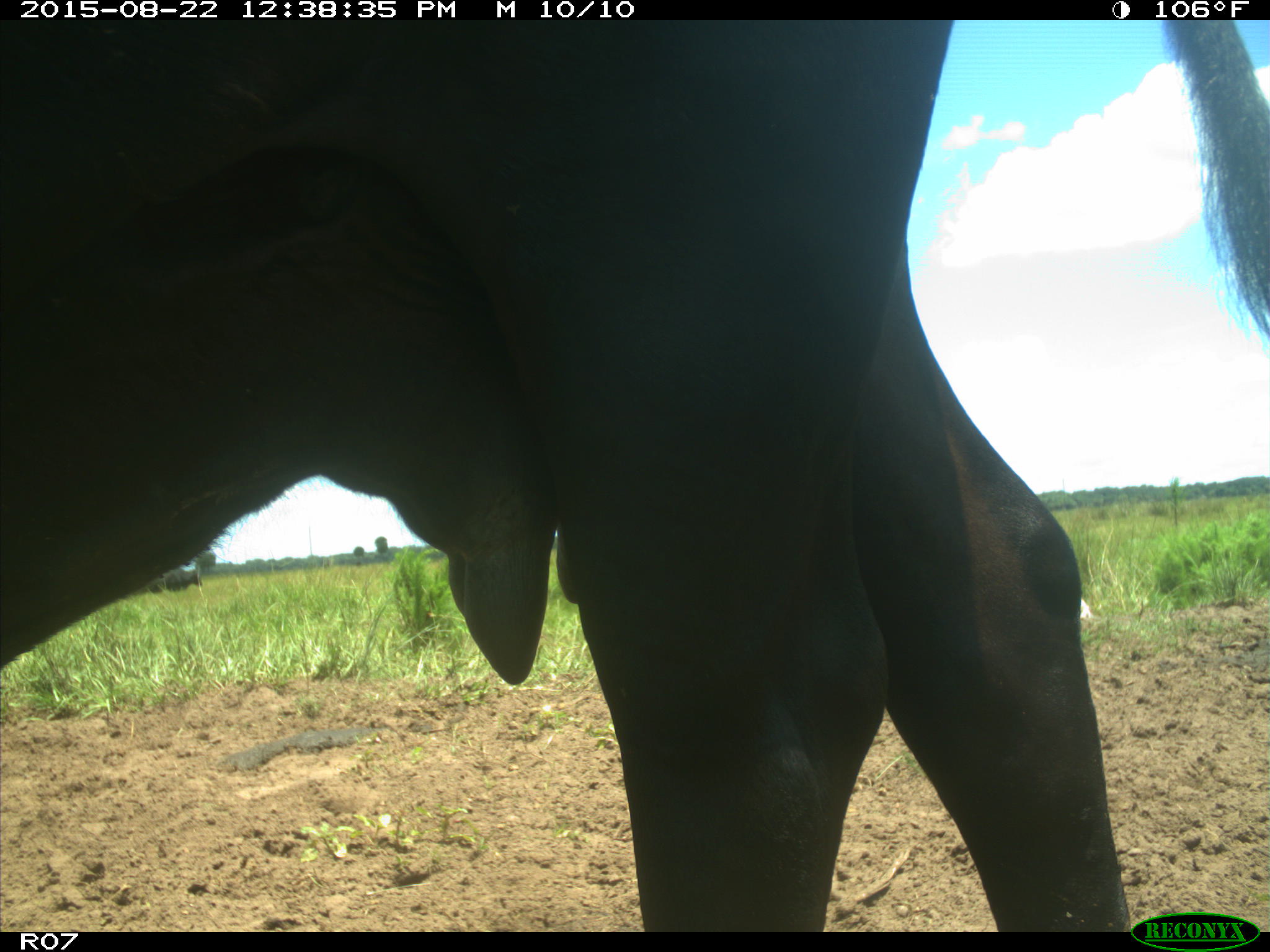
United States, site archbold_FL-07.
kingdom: Animalia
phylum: Chordata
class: Mammalia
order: Artiodactyla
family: Bovidae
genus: Bos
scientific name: Bos taurus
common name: domestic cow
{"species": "Bos taurus (domestic cow)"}